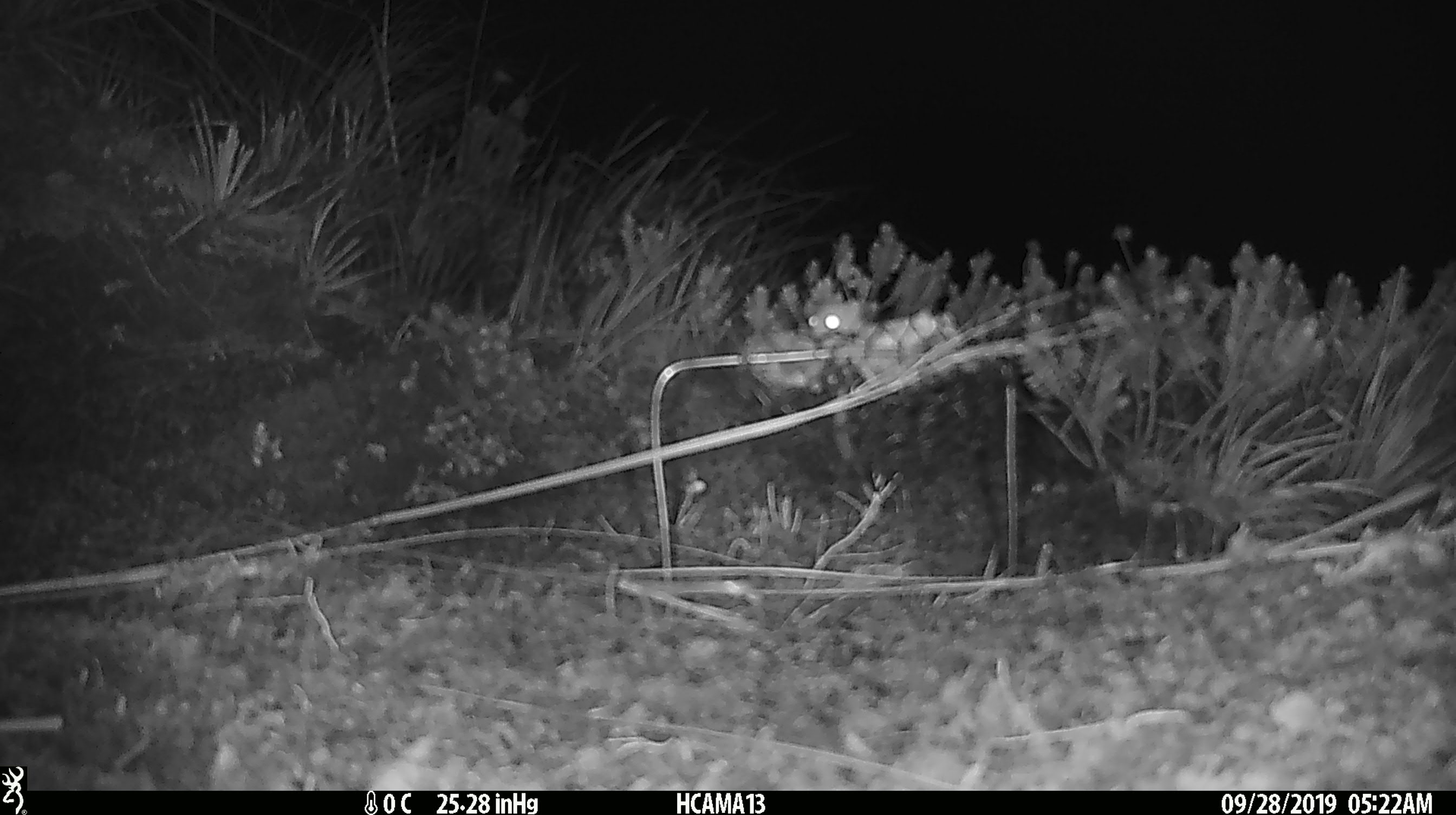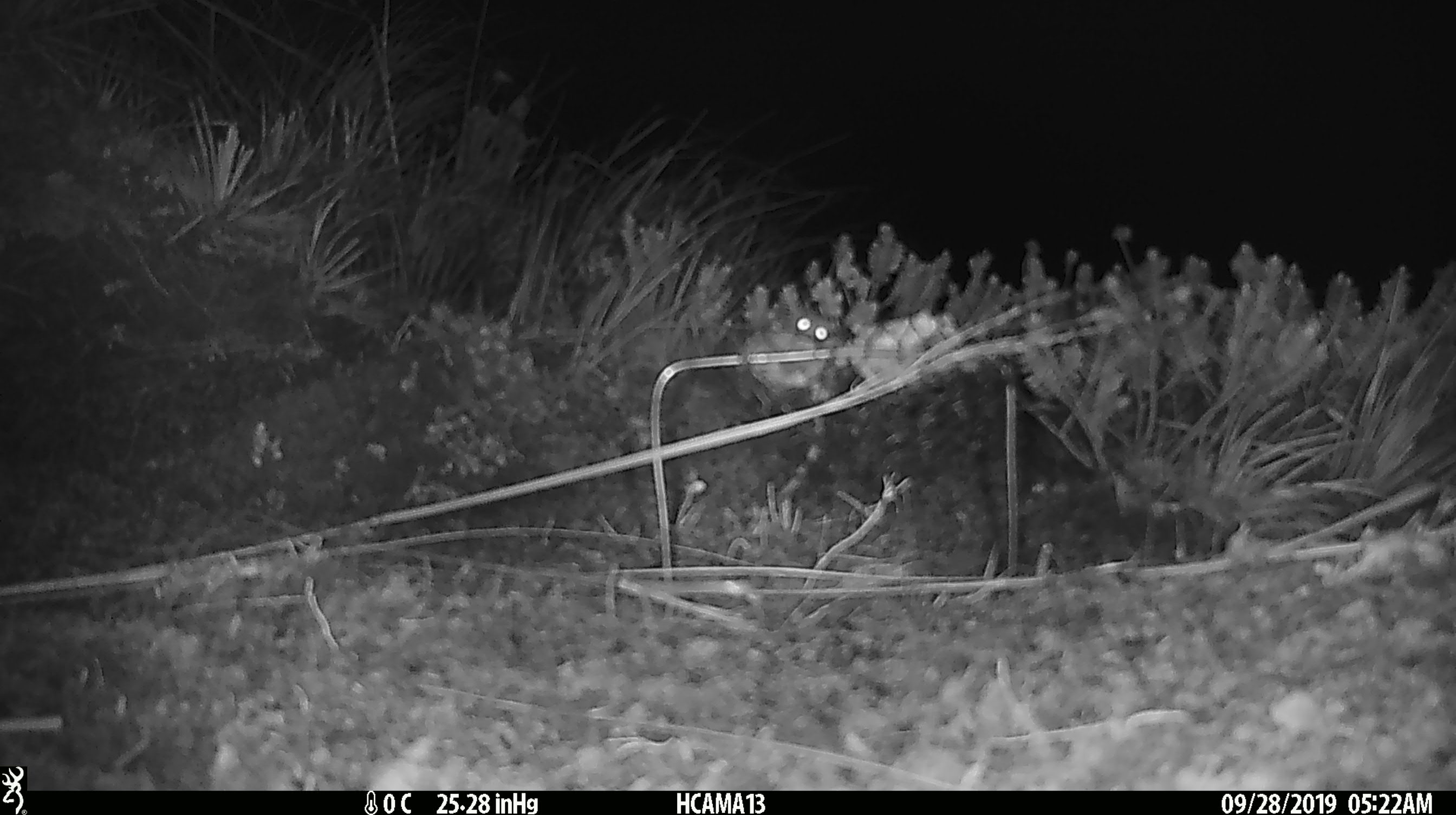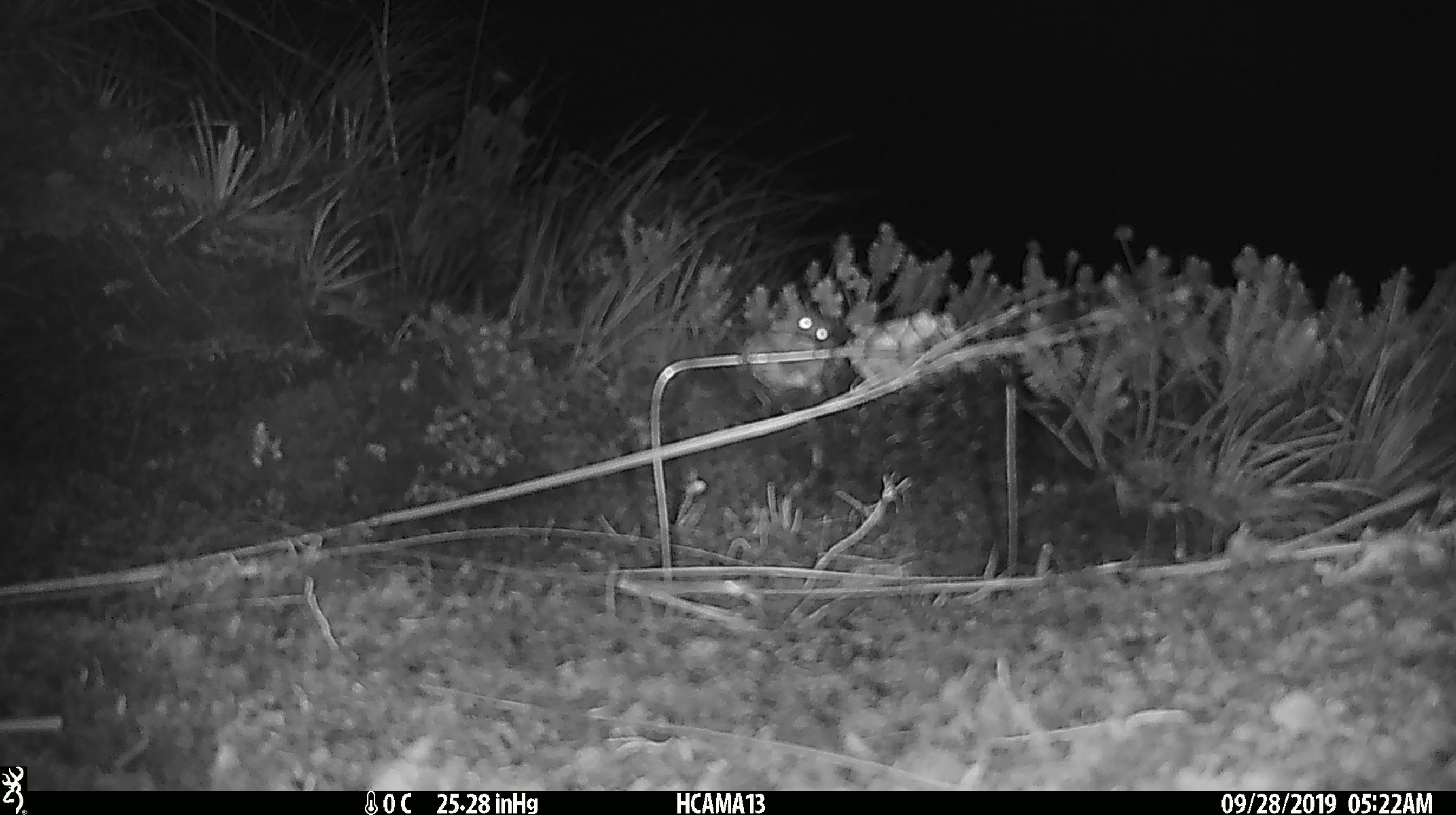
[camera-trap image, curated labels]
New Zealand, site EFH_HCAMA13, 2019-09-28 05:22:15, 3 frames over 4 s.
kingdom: Animalia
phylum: Chordata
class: Mammalia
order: Rodentia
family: Muridae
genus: Mus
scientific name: Mus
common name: mouse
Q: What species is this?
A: Mouse (Mus).